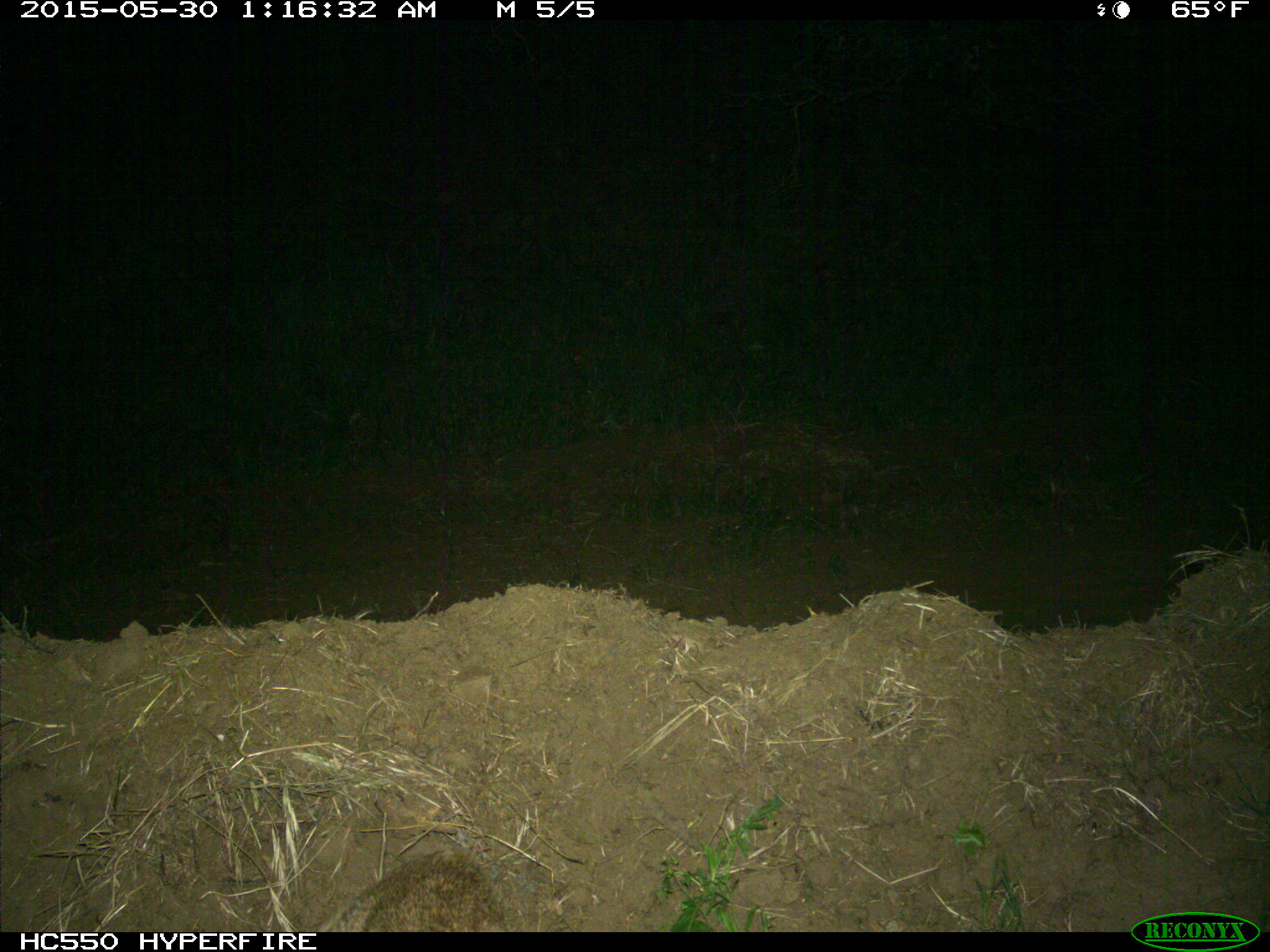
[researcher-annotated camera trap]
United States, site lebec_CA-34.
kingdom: Animalia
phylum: Chordata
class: Mammalia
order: Carnivora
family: Felidae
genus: Lynx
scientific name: Lynx rufus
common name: bobcat